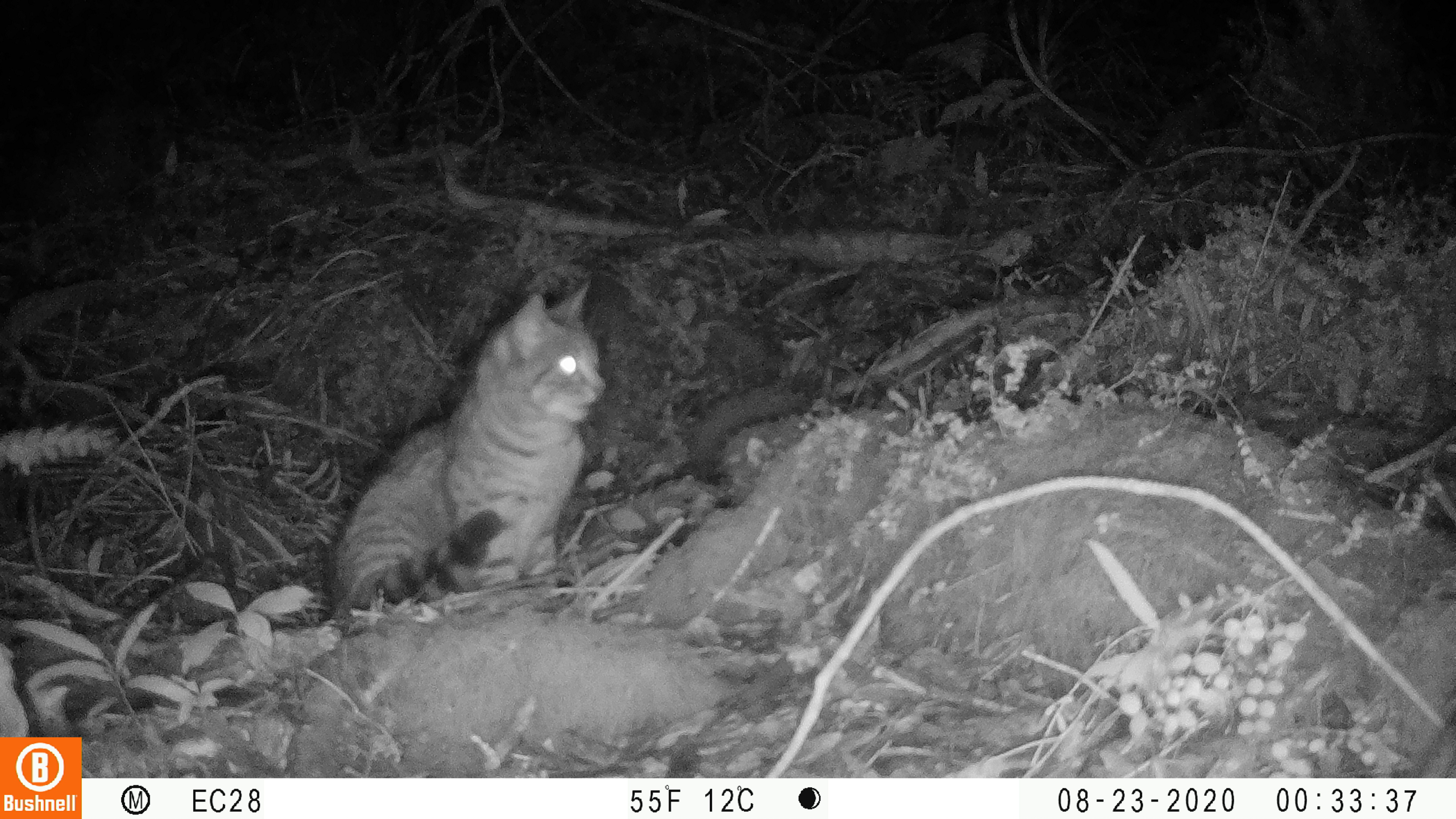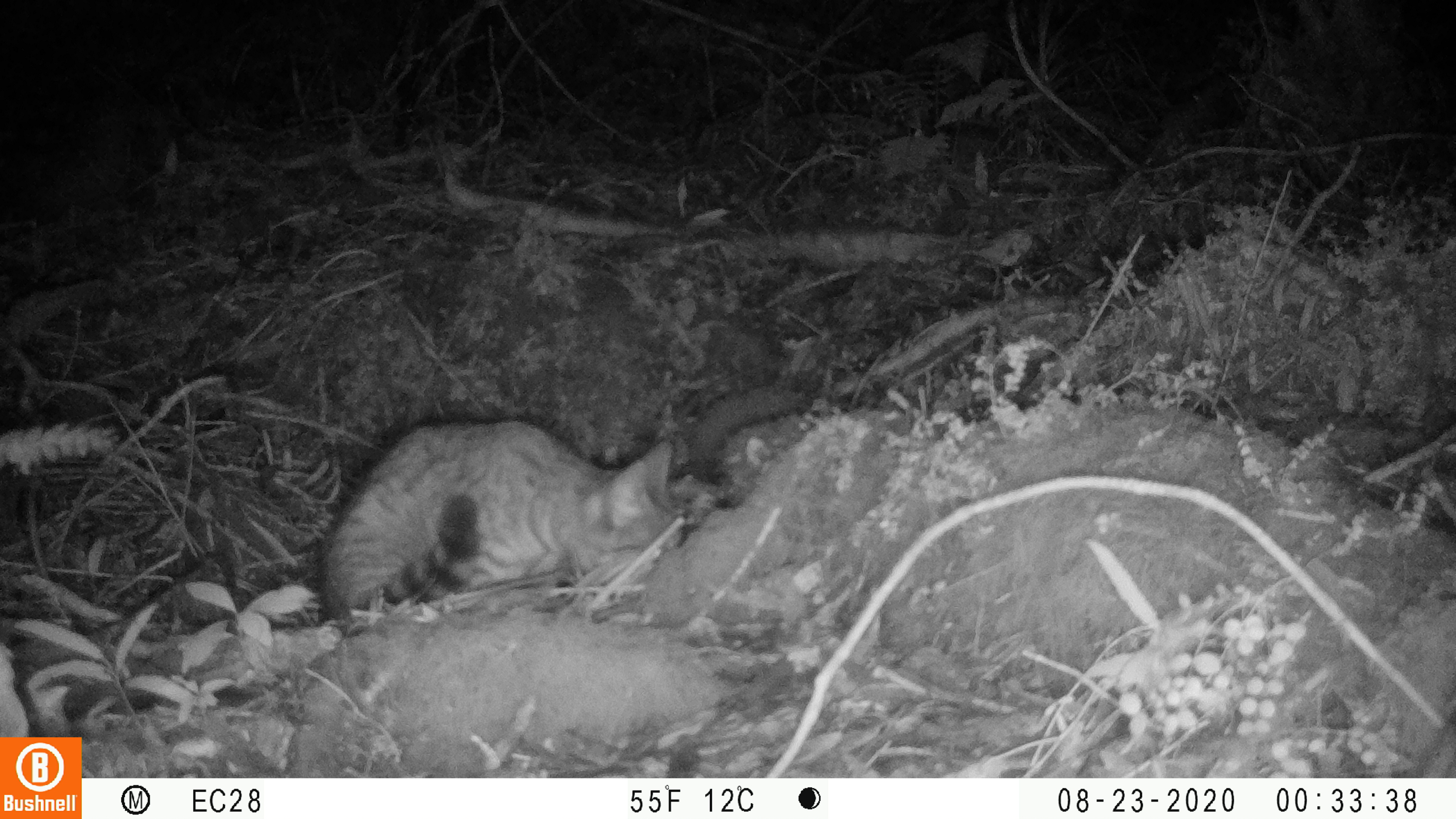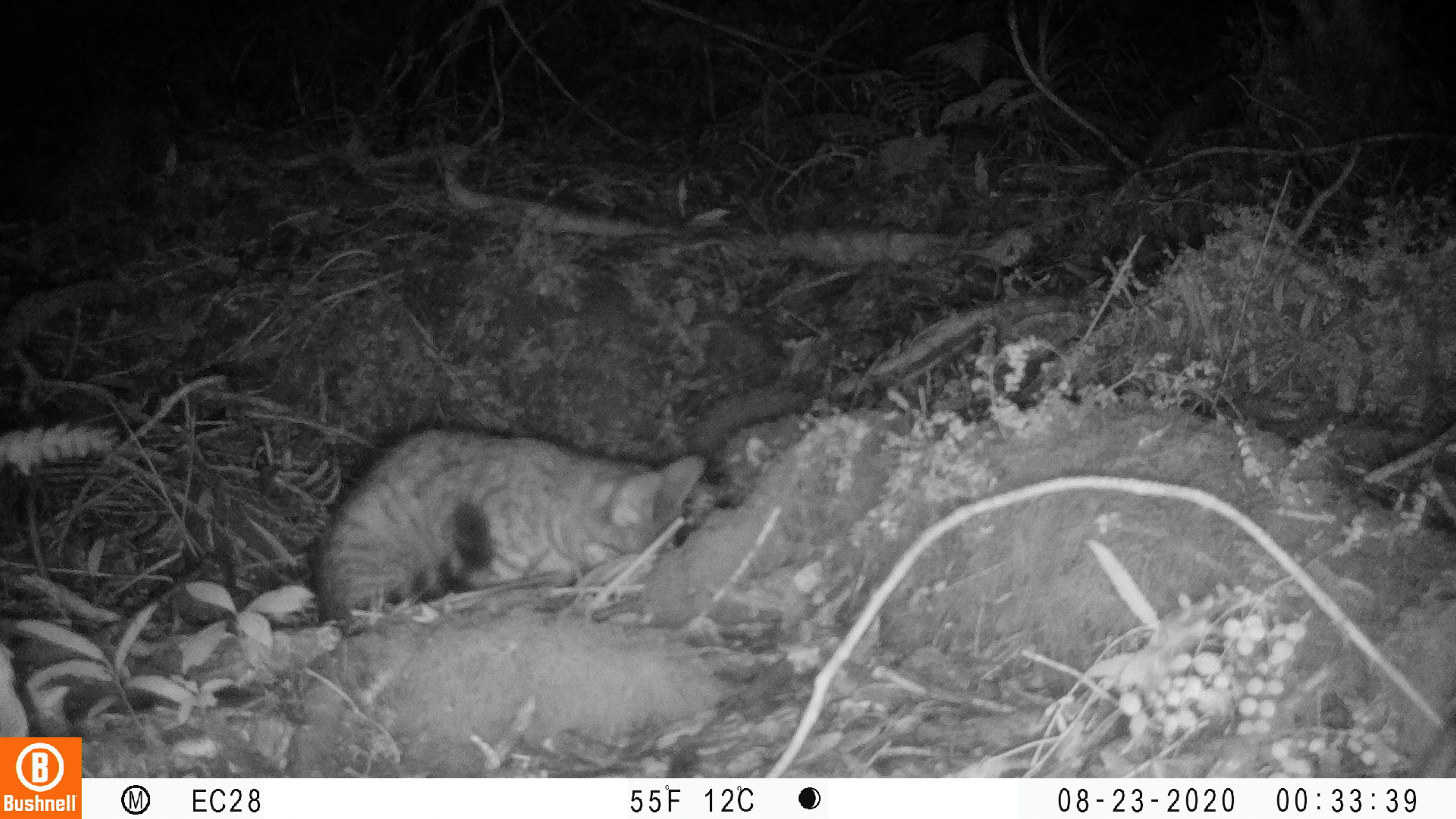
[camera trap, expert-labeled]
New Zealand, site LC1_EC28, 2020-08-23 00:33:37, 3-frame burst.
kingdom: Animalia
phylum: Chordata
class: Mammalia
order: Carnivora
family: Felidae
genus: Felis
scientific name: Felis catus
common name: domestic cat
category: cat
Cat (domestic cat) (Felis catus).